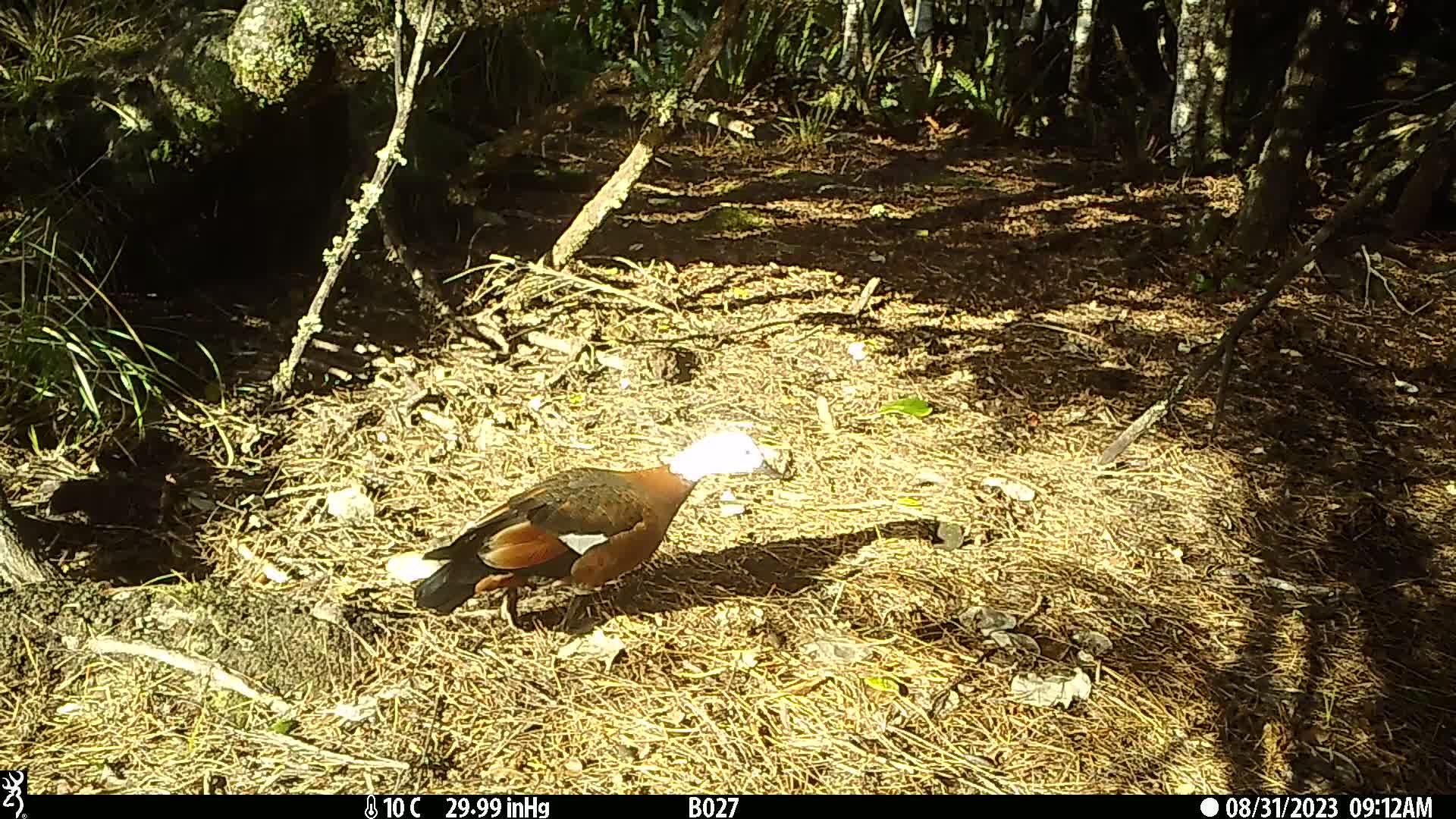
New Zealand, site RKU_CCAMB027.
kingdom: Animalia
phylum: Chordata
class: Aves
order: Anseriformes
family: Anatidae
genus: Tadorna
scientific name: Tadorna variegata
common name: paradise shelduck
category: paradise duck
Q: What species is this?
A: Paradise duck (paradise shelduck) (Tadorna variegata).